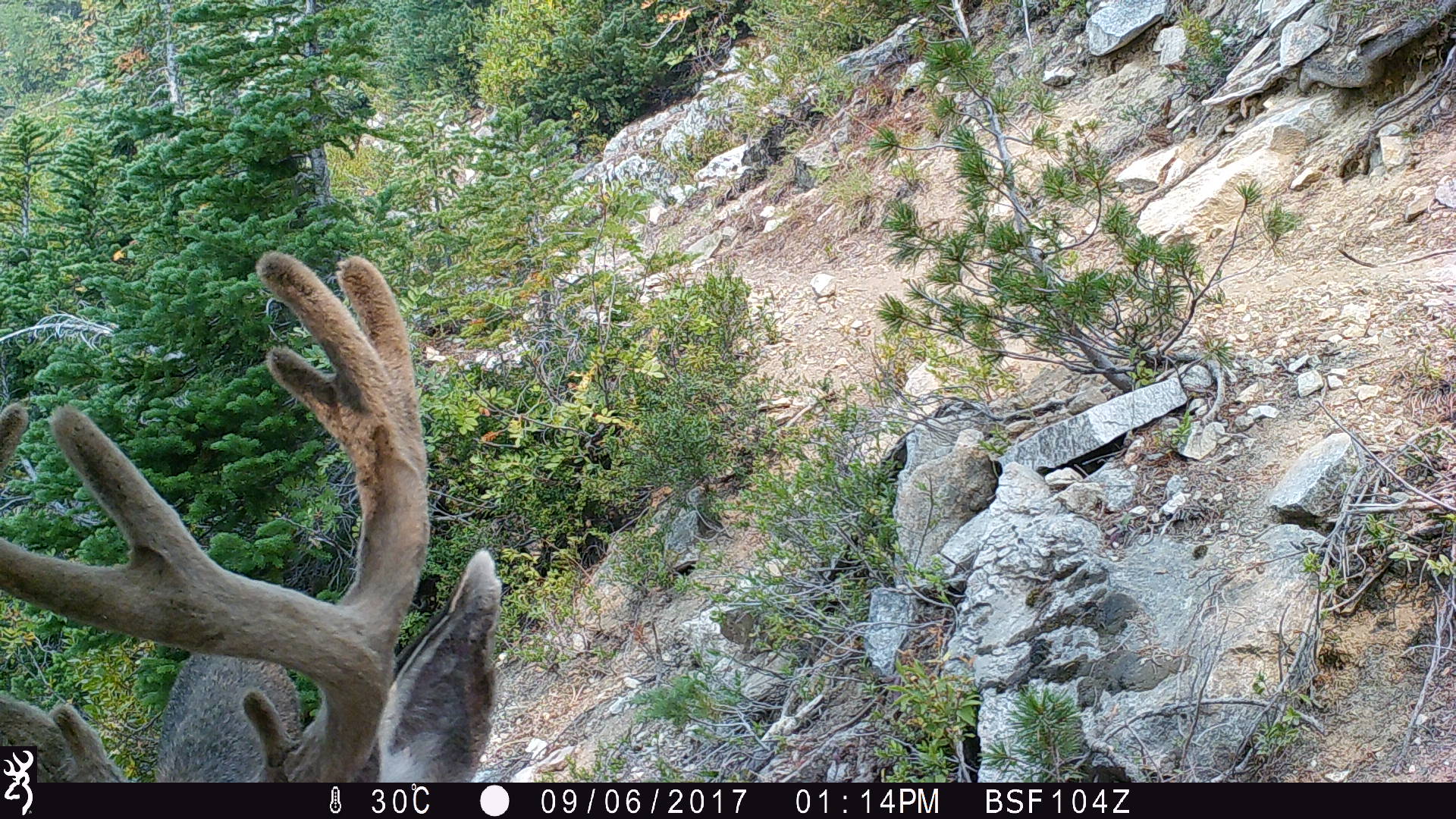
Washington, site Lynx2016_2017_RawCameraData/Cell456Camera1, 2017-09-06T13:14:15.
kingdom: Animalia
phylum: Chordata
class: Mammalia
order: Artiodactyla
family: Cervidae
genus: Odocoileus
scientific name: Odocoileus hemionus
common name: mule deer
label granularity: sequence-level